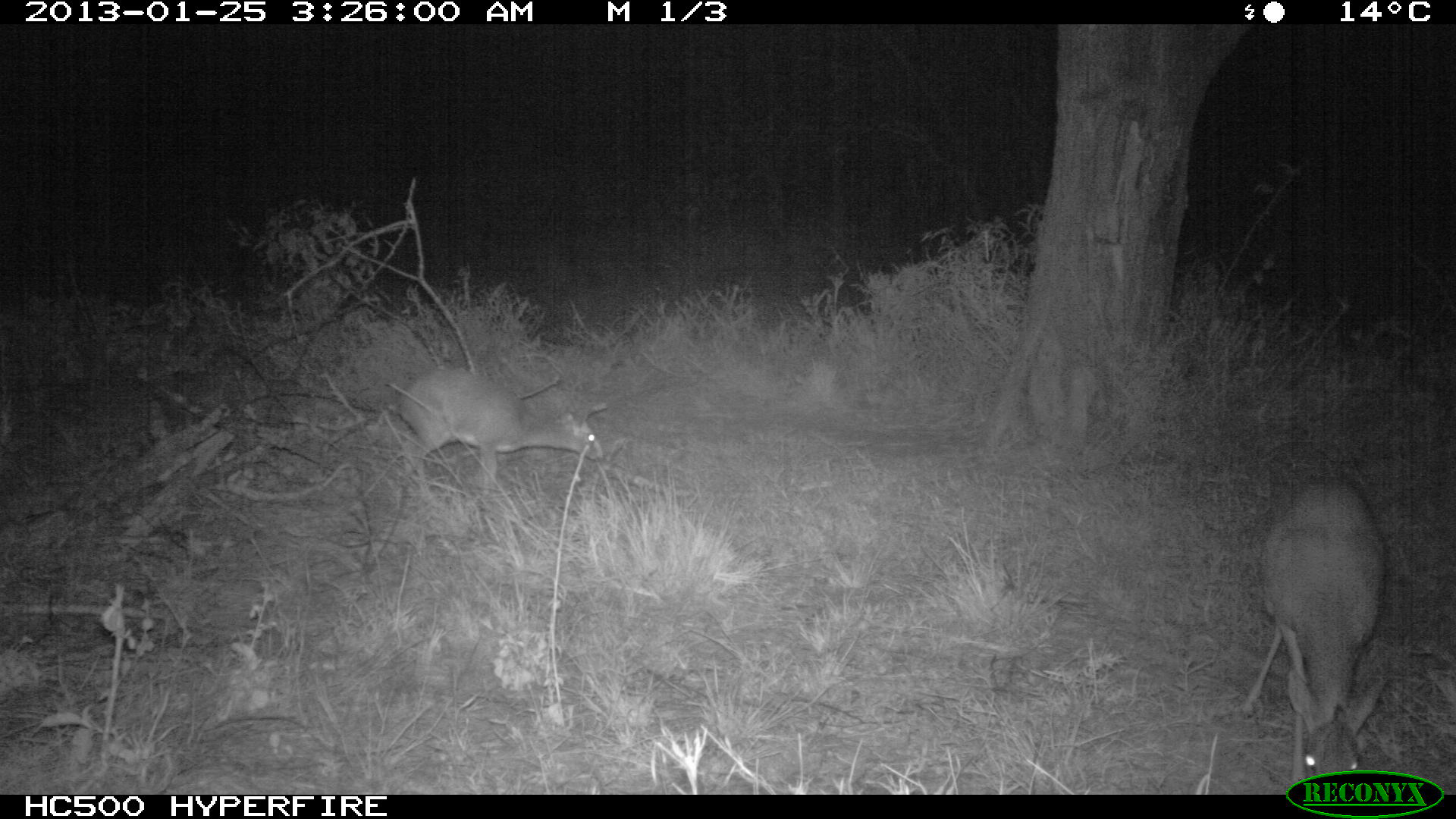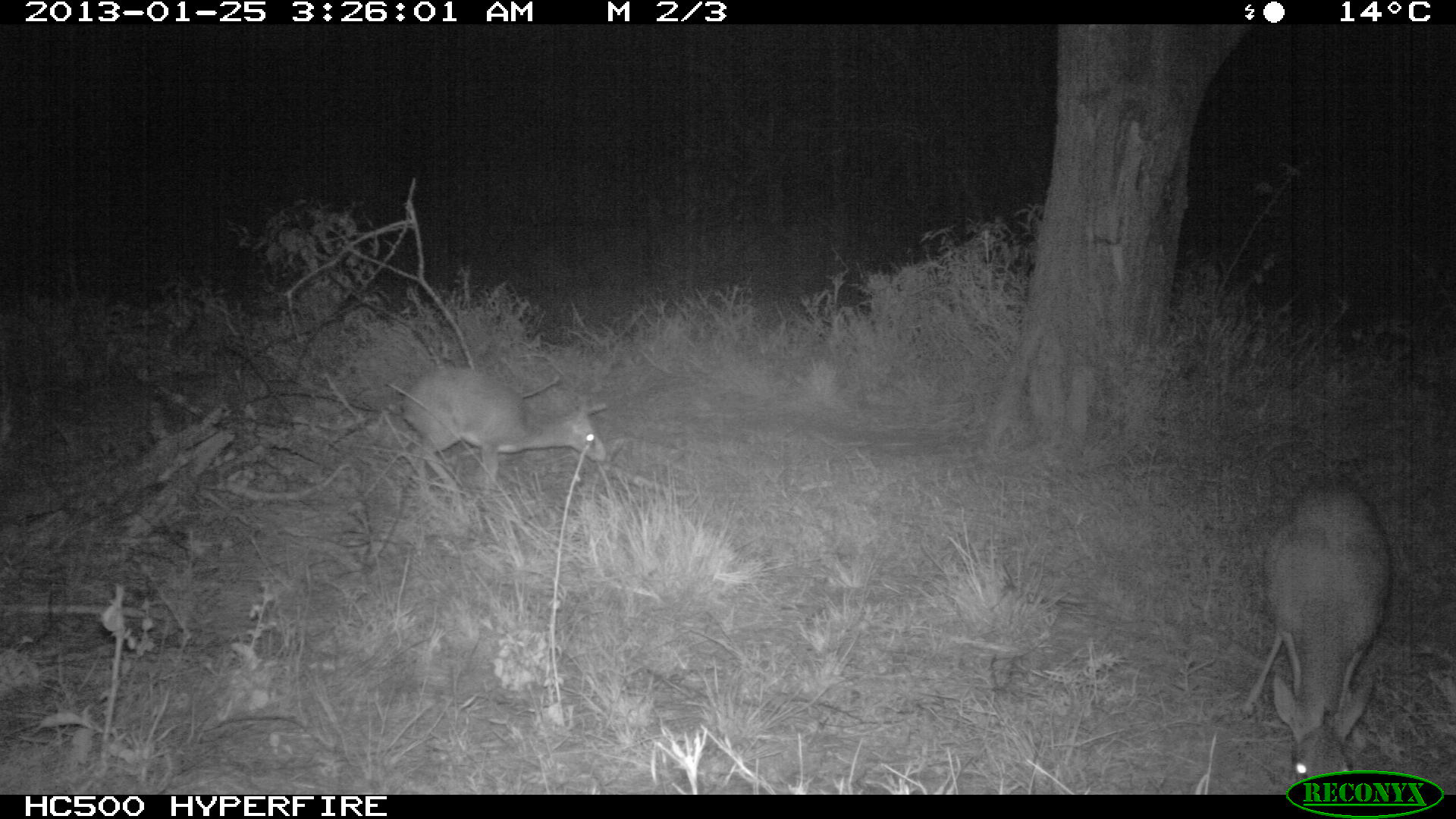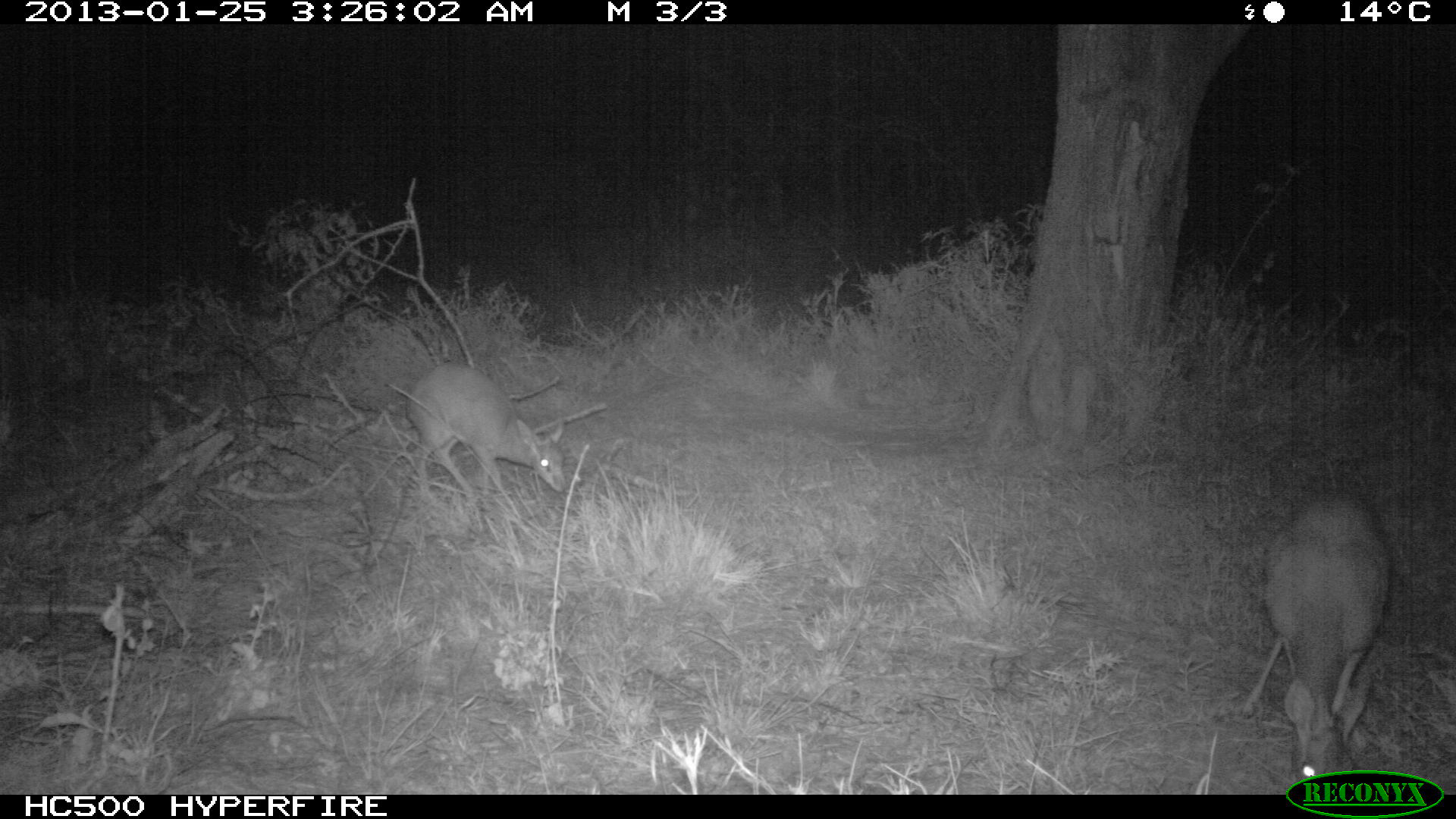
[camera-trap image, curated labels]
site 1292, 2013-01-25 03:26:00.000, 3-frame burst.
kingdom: Animalia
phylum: Chordata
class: Mammalia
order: Artiodactyla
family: Bovidae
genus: Madoqua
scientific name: Madoqua guentheri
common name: günther's dik-dik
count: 2